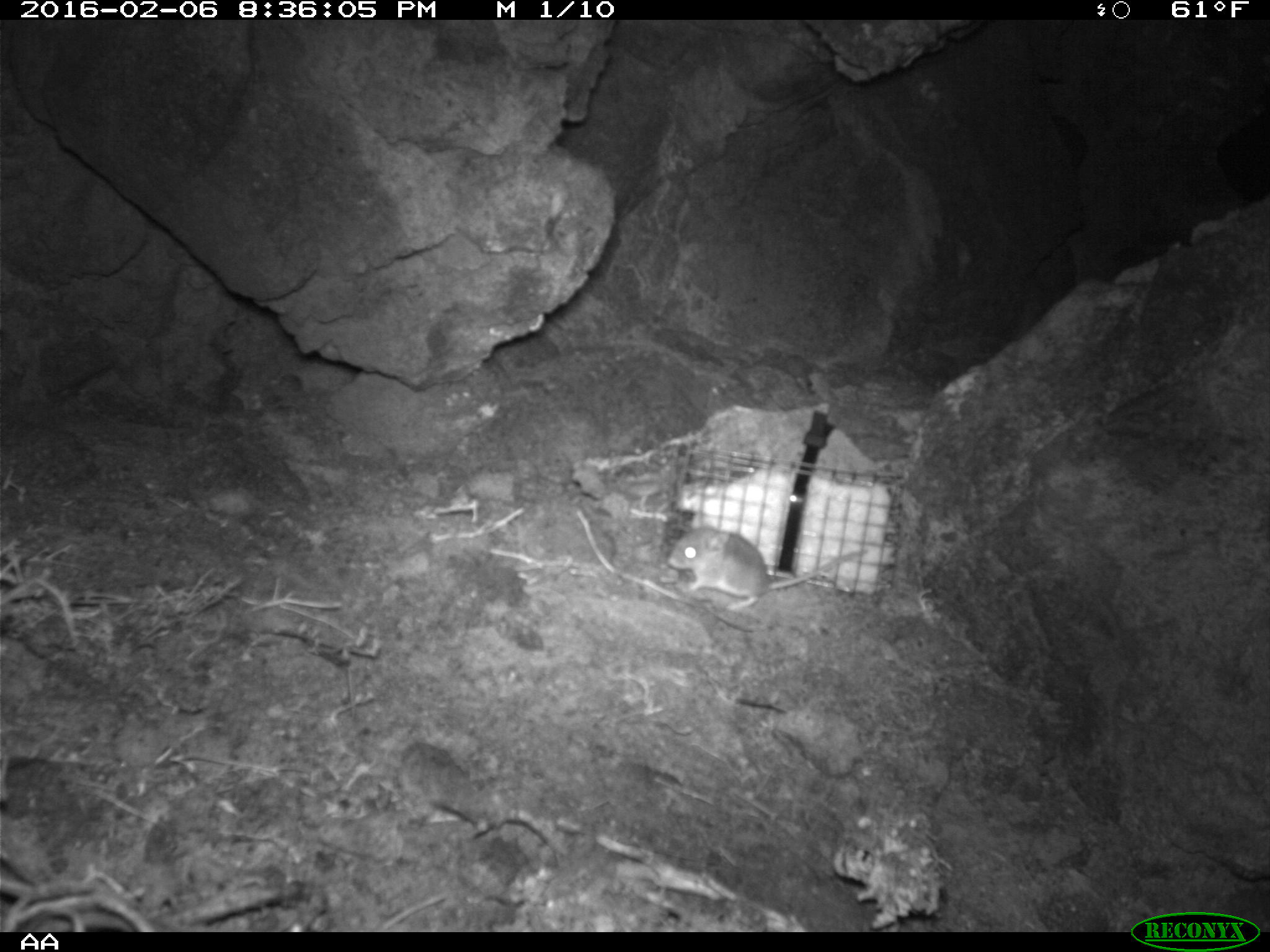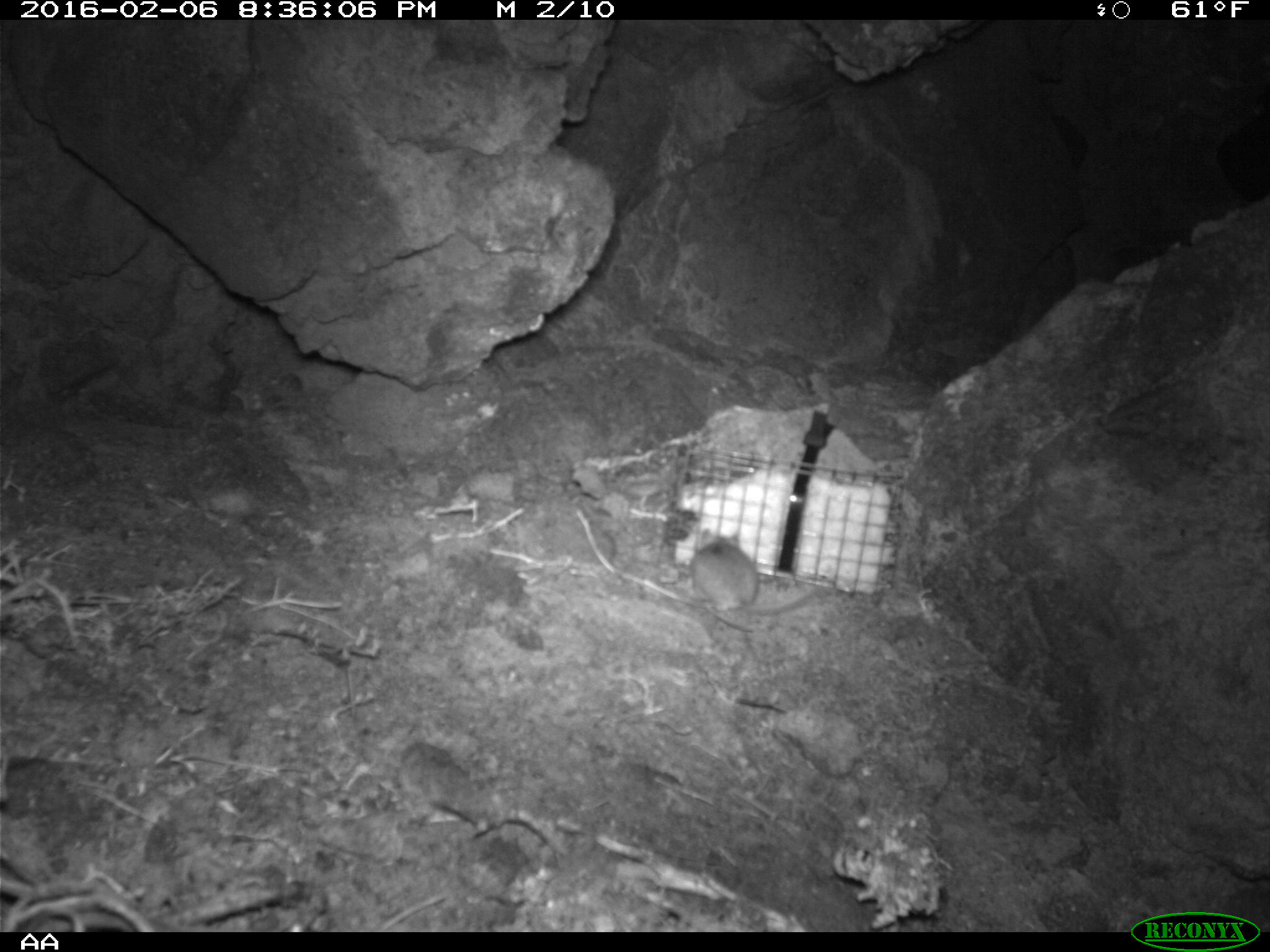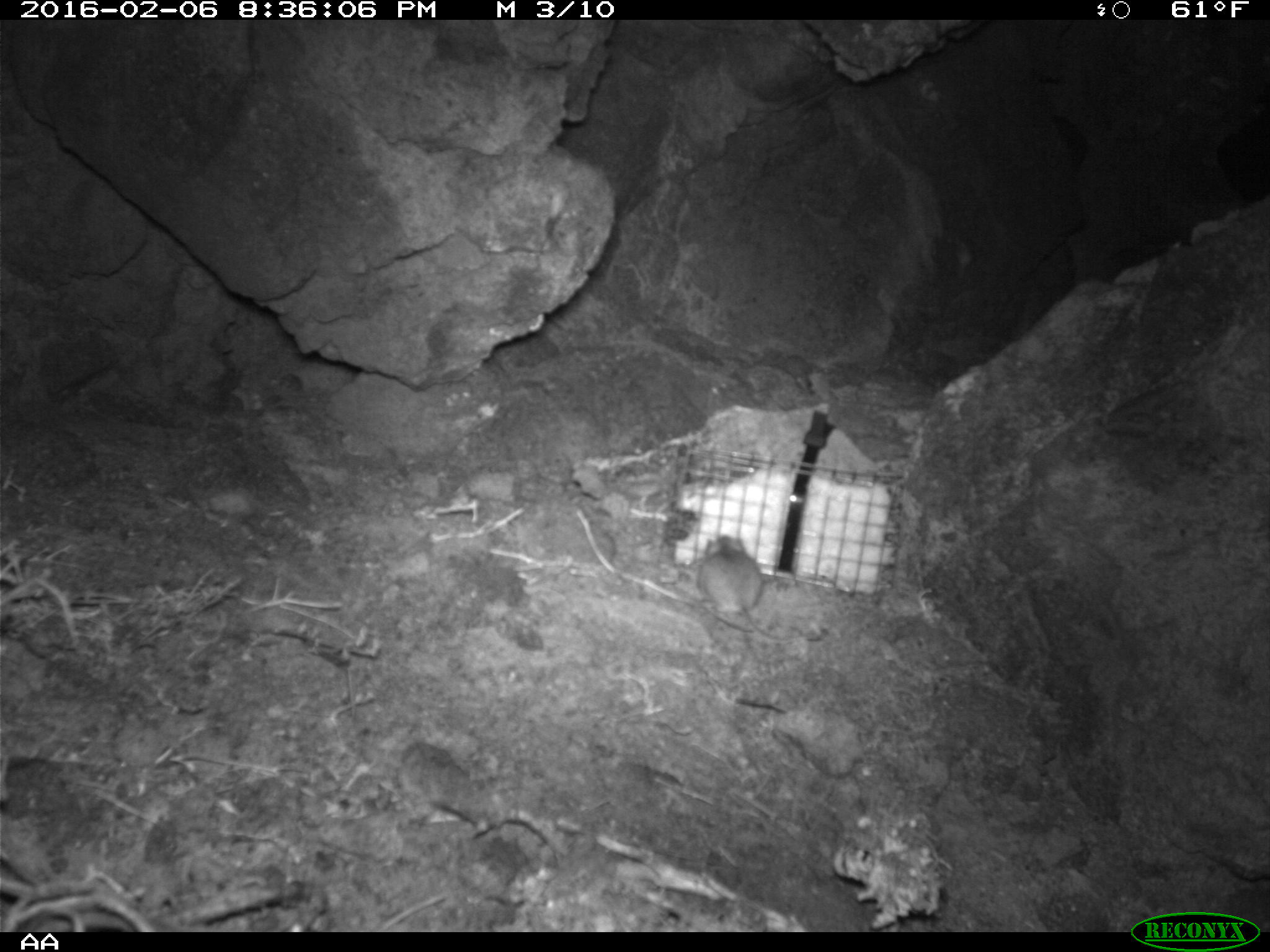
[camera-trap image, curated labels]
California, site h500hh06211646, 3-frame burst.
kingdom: Animalia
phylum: Chordata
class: Mammalia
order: Rodentia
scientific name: Rodentia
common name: rodent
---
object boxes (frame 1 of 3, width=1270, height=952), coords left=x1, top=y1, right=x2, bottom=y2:
rodent: left=667, top=520, right=868, bottom=612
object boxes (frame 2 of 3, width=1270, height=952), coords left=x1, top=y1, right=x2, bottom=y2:
rodent: left=691, top=528, right=822, bottom=613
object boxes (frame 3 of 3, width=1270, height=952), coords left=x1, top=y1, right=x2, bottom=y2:
rodent: left=693, top=536, right=800, bottom=643